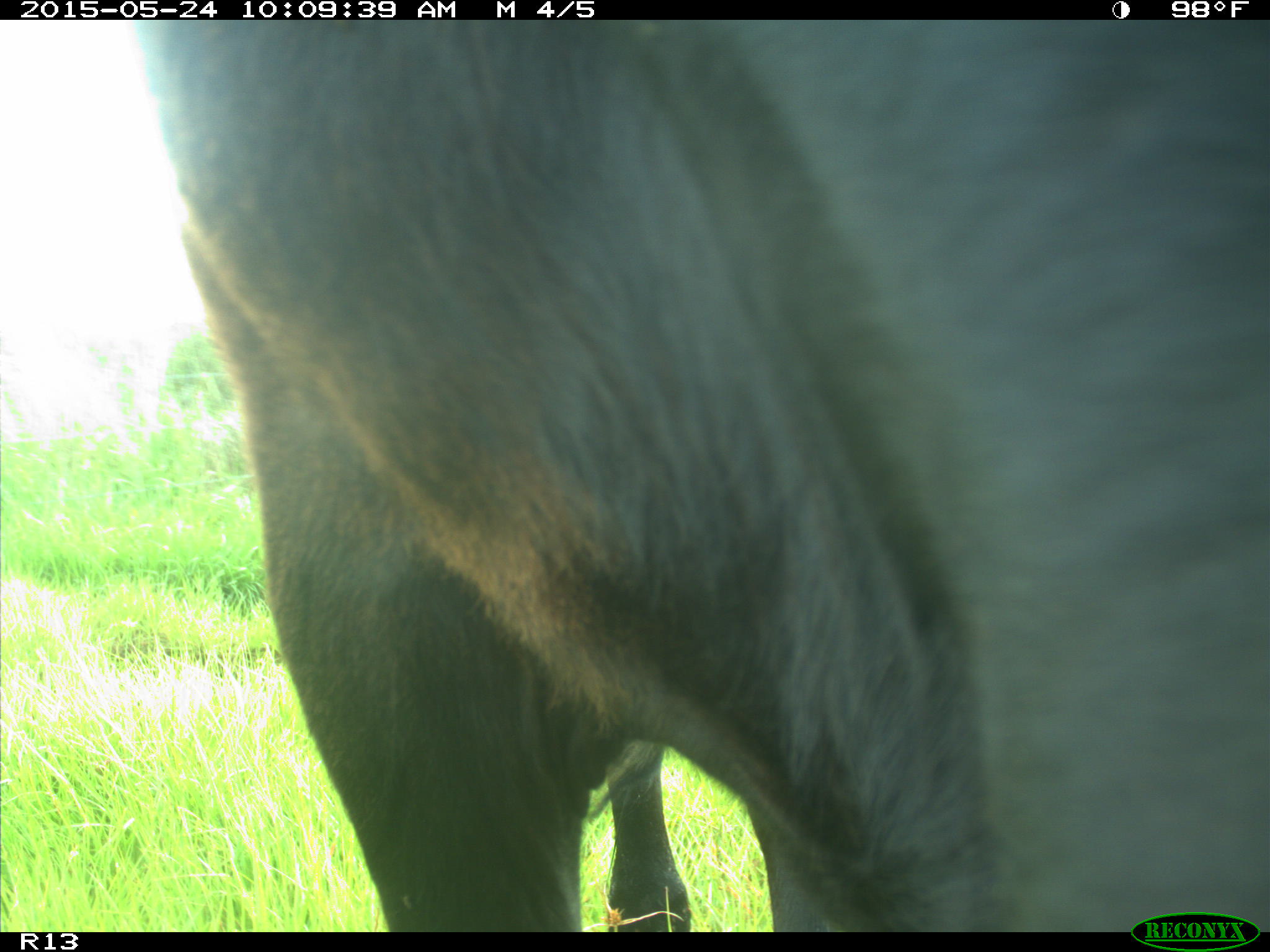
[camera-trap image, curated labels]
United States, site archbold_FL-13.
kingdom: Animalia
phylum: Chordata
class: Mammalia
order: Artiodactyla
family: Bovidae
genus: Bos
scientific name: Bos taurus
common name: domestic cow